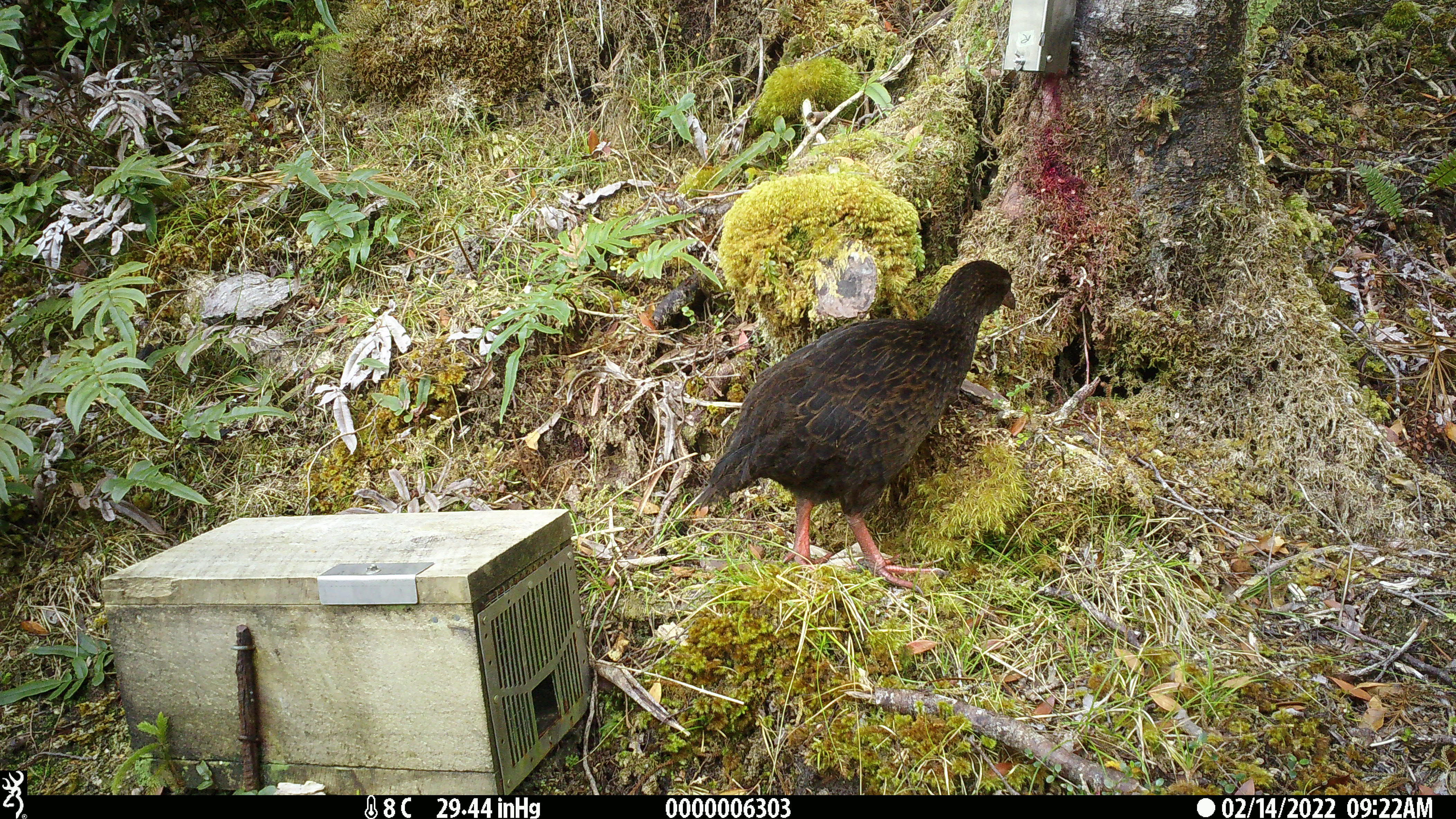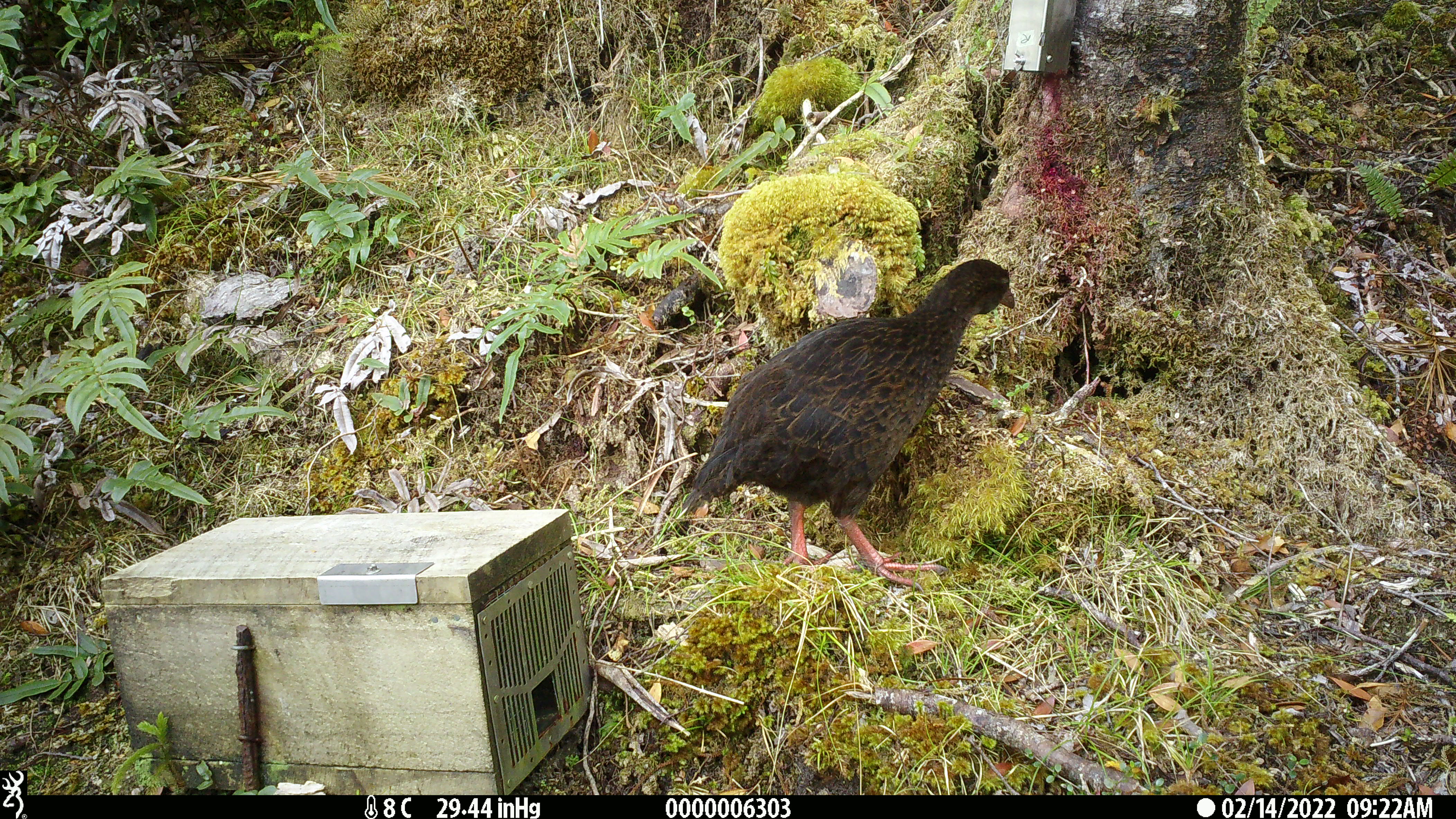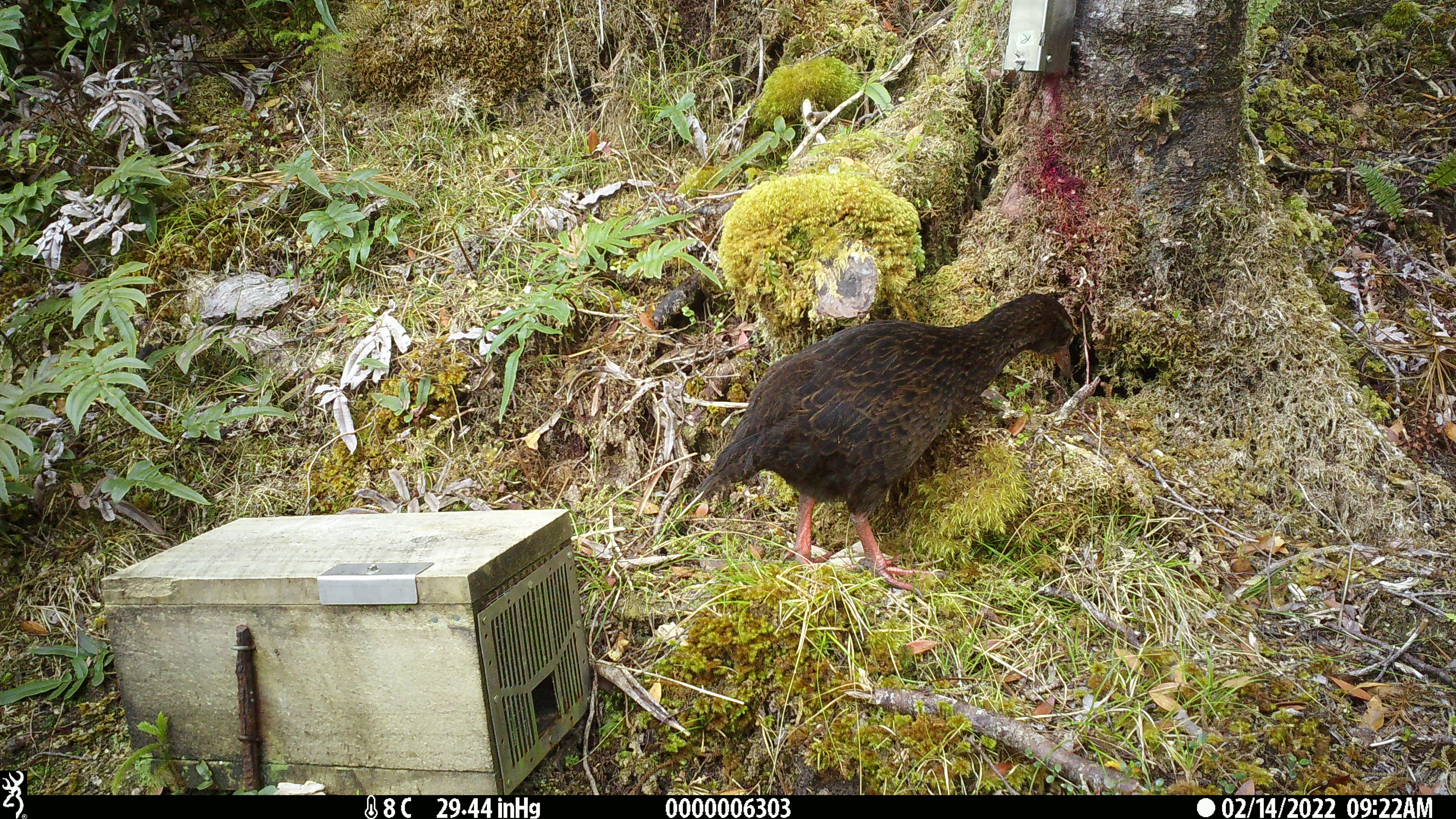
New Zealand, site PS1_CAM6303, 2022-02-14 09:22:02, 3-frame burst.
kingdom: Animalia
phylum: Chordata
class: Aves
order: Gruiformes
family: Rallidae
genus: Gallirallus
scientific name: Gallirallus australis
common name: weka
Weka (Gallirallus australis).